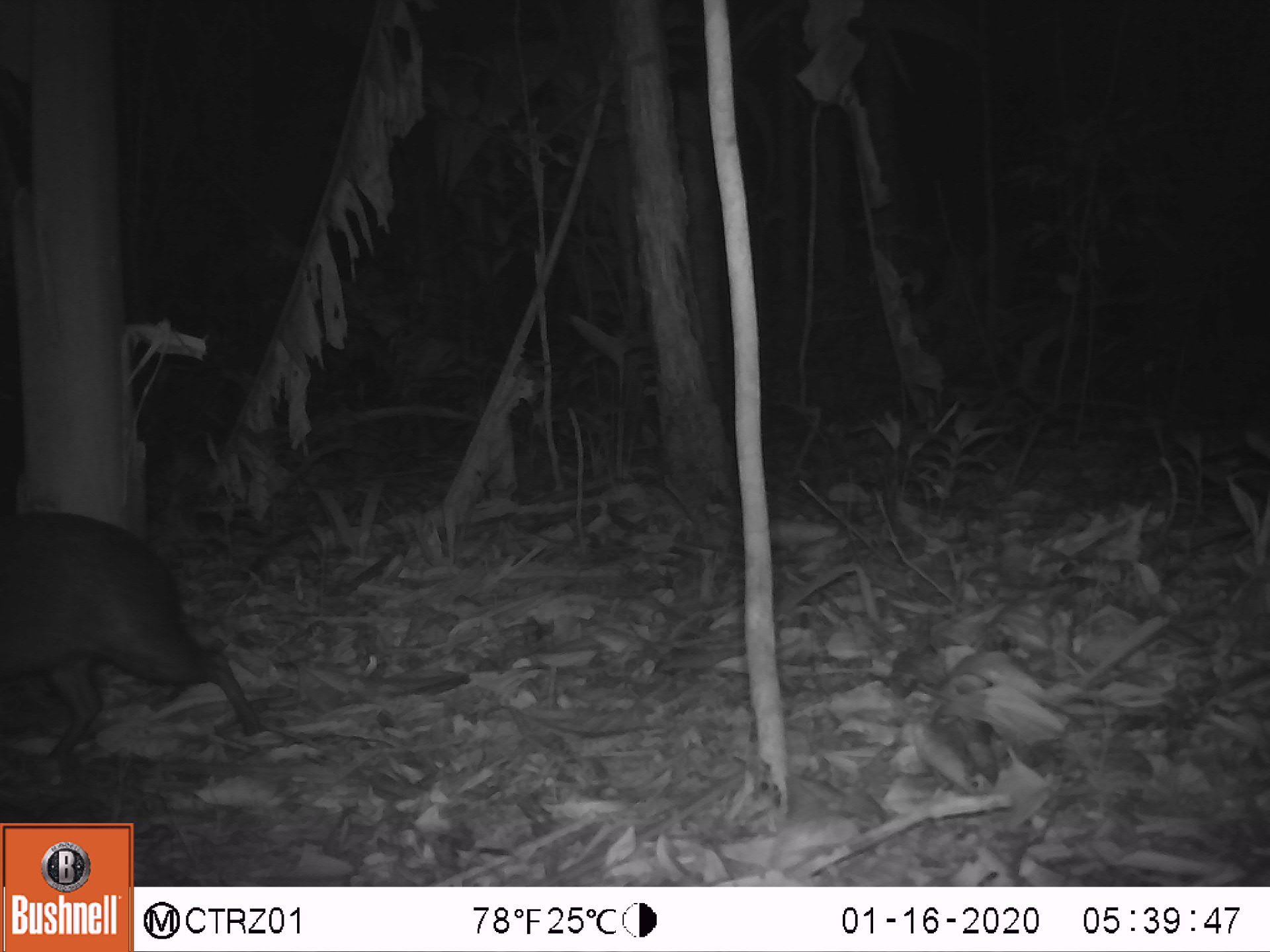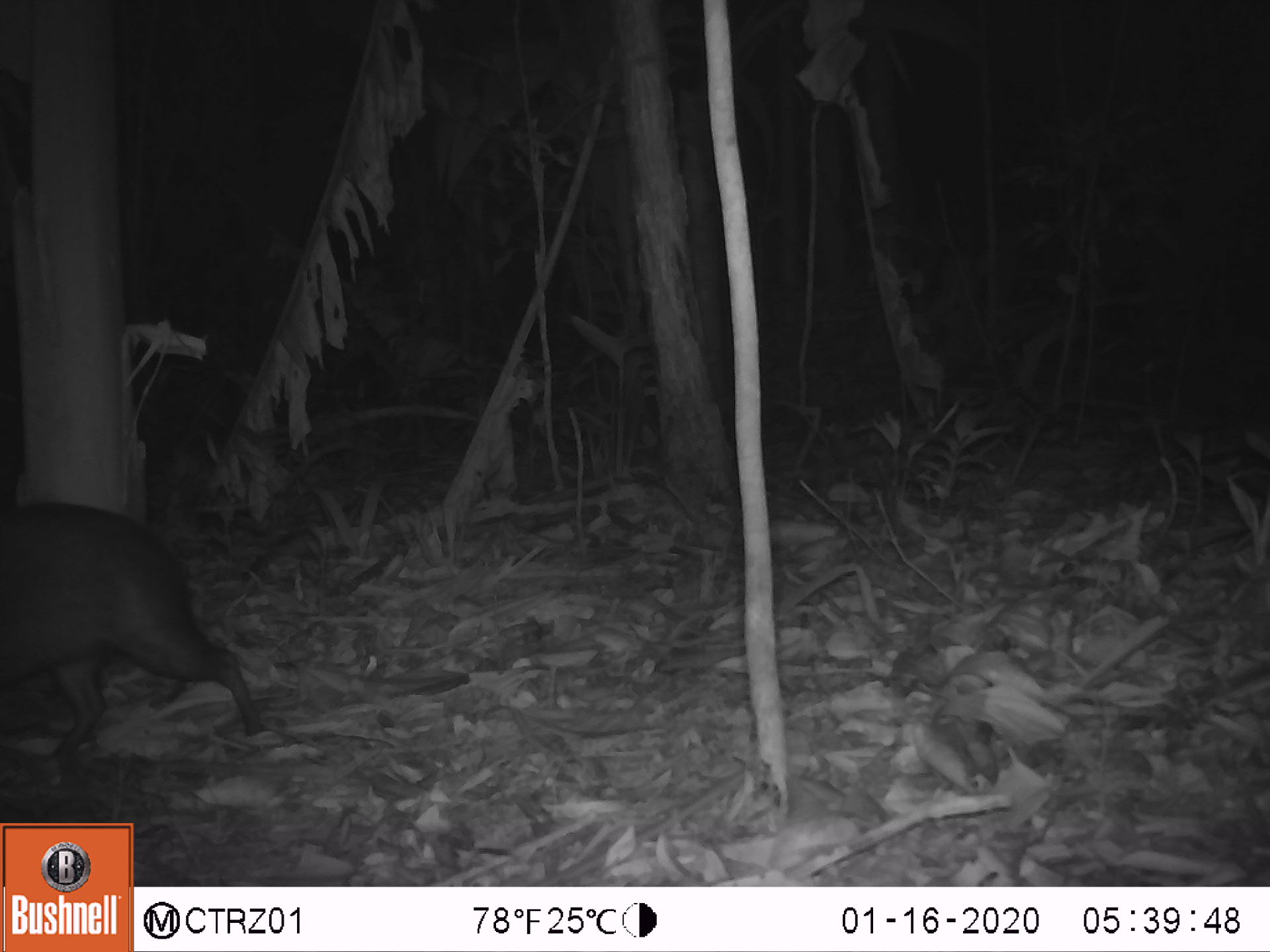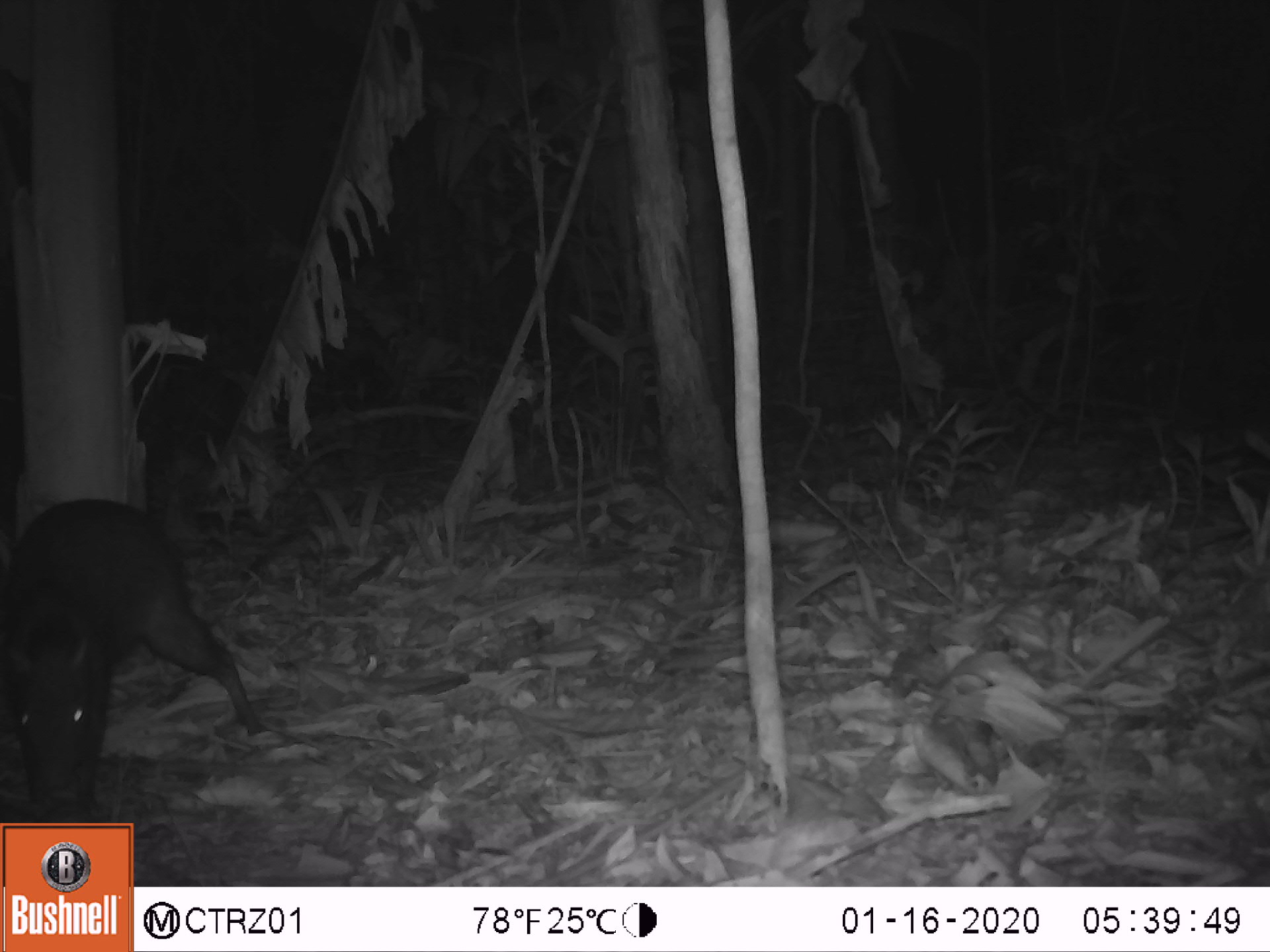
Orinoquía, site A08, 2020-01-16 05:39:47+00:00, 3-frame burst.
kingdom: Animalia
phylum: Chordata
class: Mammalia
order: Rodentia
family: Dasyproctidae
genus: Dasyprocta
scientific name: Dasyprocta fuliginosa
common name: black agouti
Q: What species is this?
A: Black agouti (Dasyprocta fuliginosa).